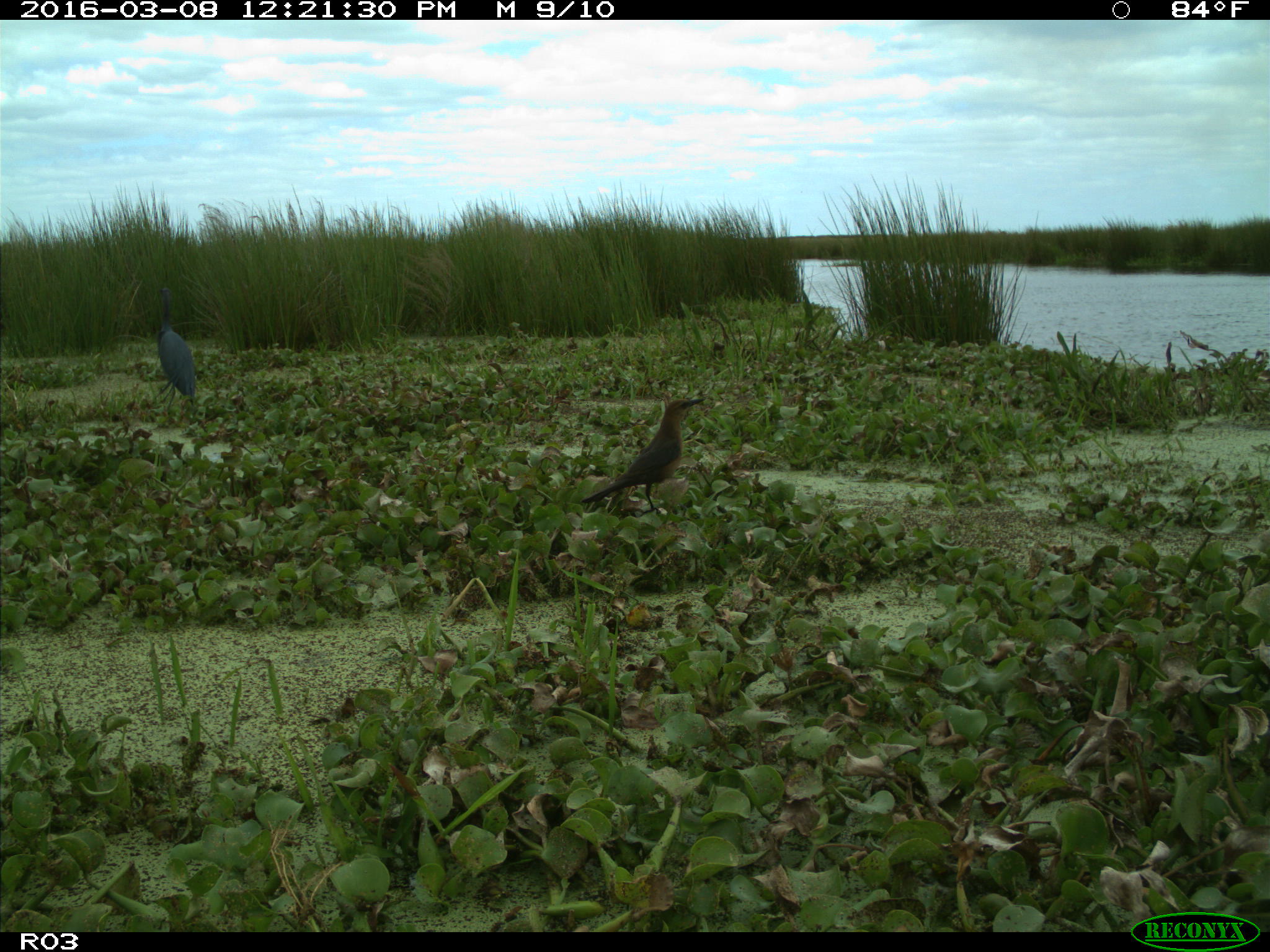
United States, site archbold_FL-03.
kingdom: Animalia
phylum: Chordata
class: Aves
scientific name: Aves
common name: birds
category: unidentified bird